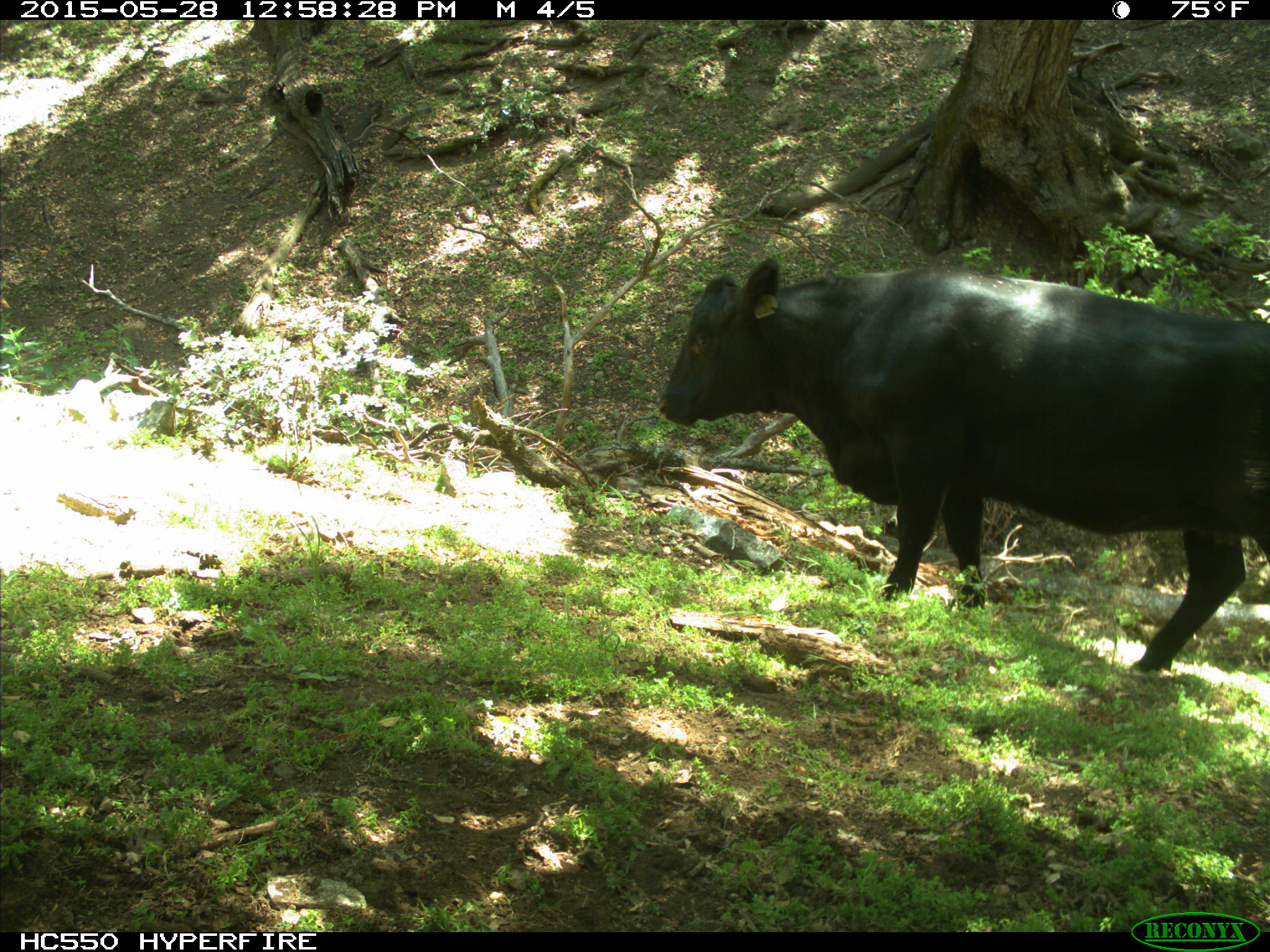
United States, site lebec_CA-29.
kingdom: Animalia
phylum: Chordata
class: Mammalia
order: Artiodactyla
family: Bovidae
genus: Bos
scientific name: Bos taurus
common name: domestic cow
Bos taurus (domestic cow).